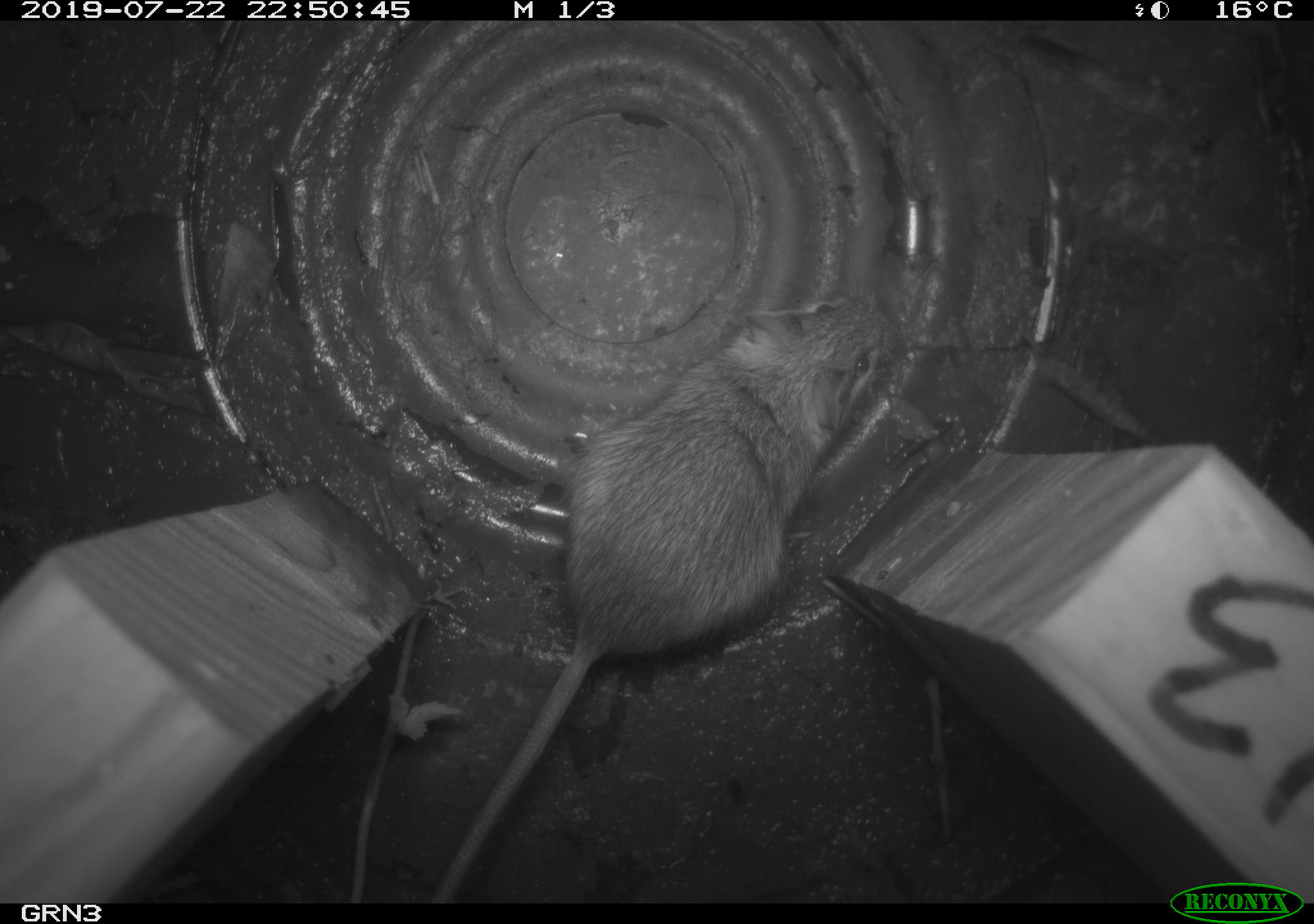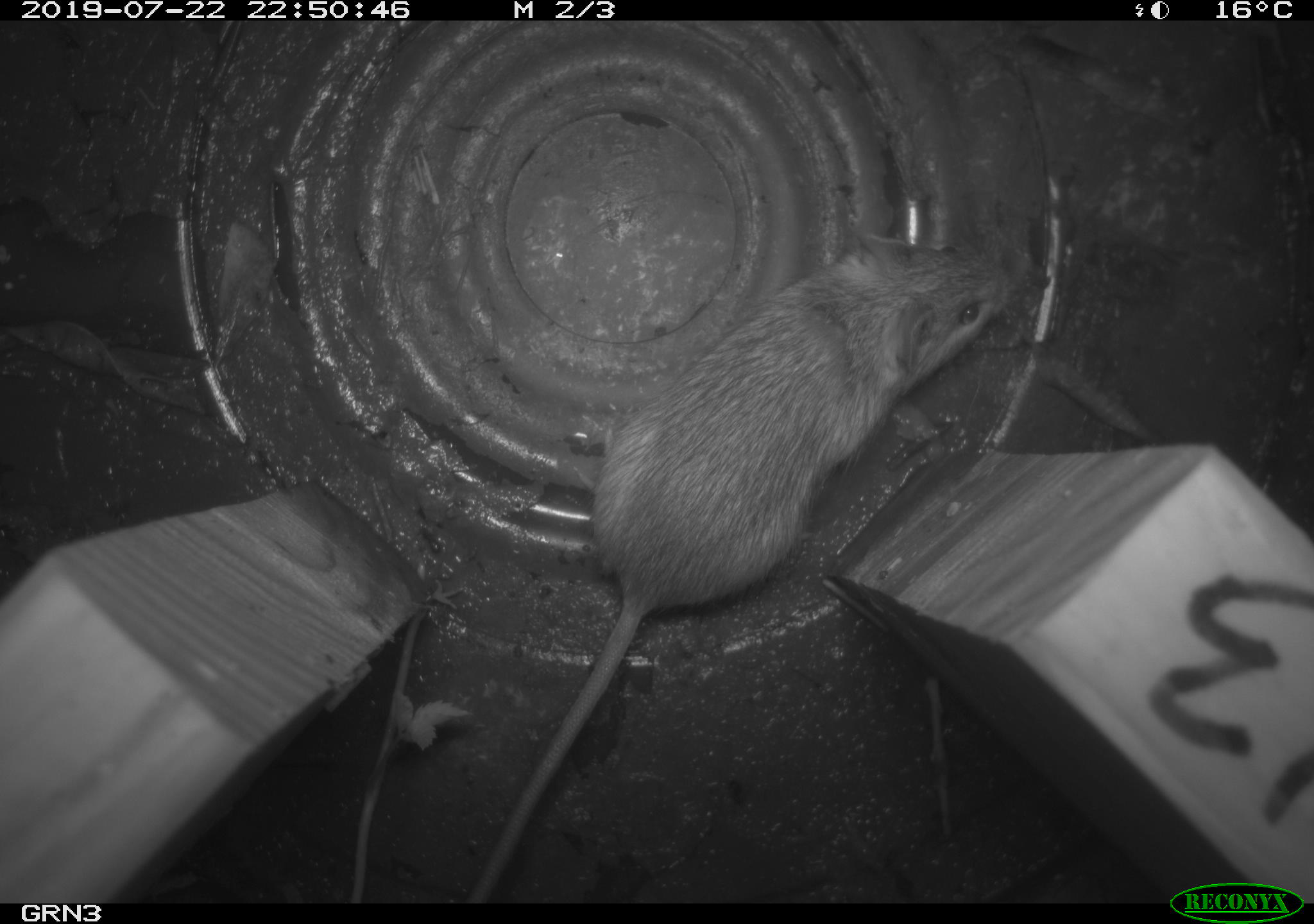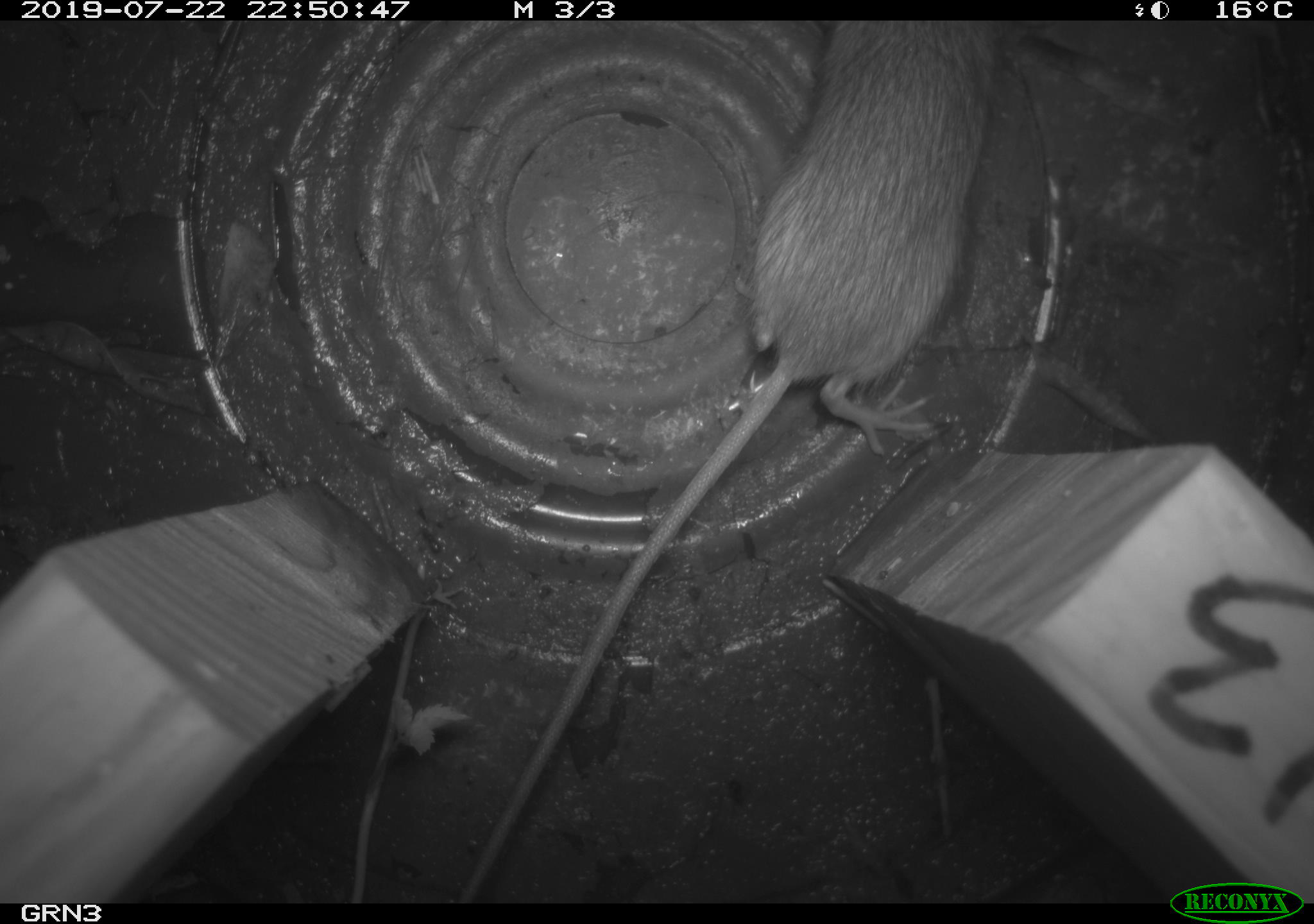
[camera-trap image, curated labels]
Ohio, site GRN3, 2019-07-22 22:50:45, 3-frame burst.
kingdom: Animalia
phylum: Chordata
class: Mammalia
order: Rodentia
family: Zapodidae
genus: Napaeozapus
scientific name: Napaeozapus insignis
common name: woodland jumping mouse